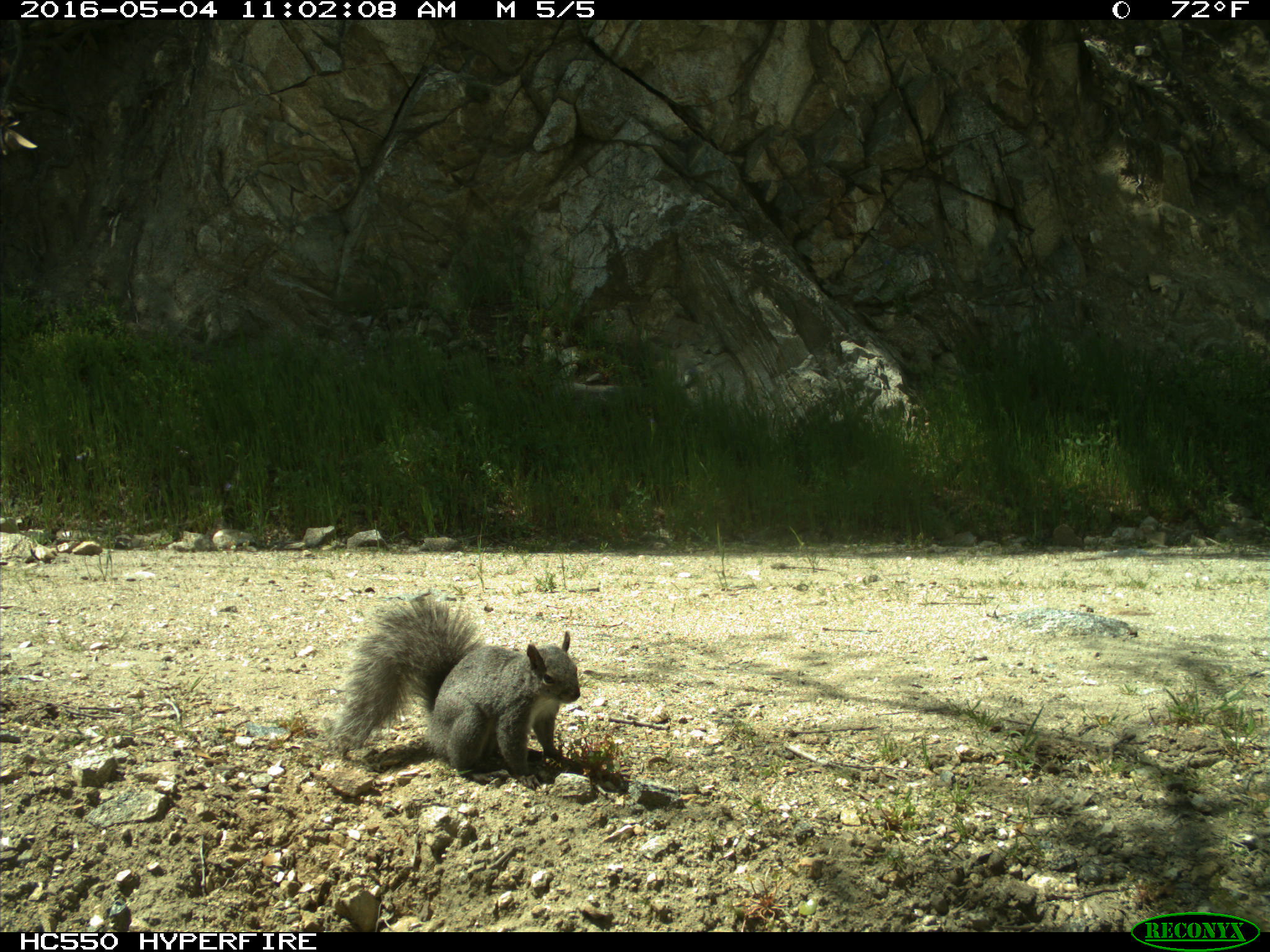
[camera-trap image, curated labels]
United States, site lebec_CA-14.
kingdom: Animalia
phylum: Chordata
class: Mammalia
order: Rodentia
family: Sciuridae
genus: Sciurus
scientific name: Sciurus carolinensis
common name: eastern gray squirrel